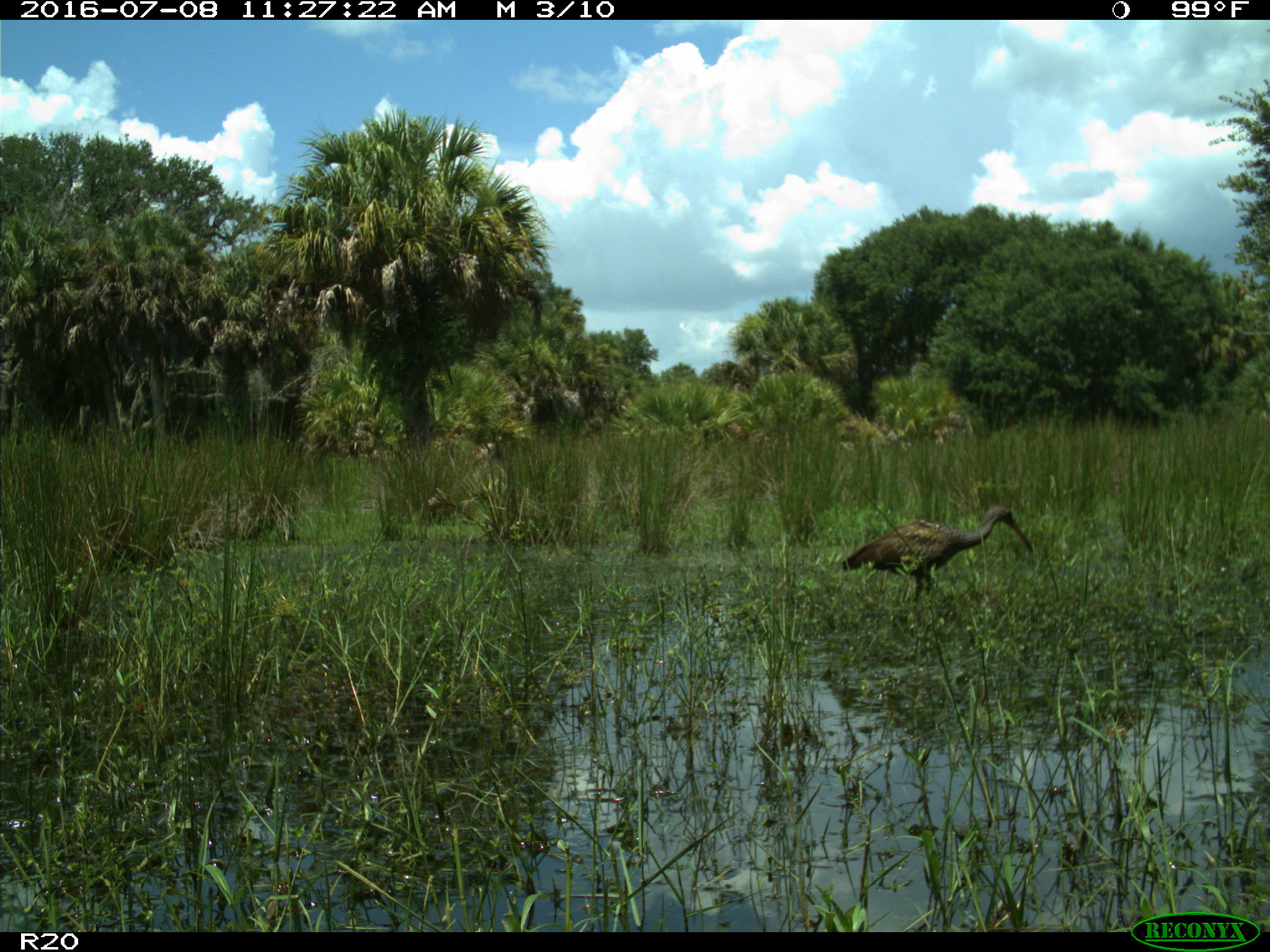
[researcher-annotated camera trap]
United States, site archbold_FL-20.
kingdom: Animalia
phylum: Chordata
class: Aves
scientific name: Aves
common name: birds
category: unidentified bird